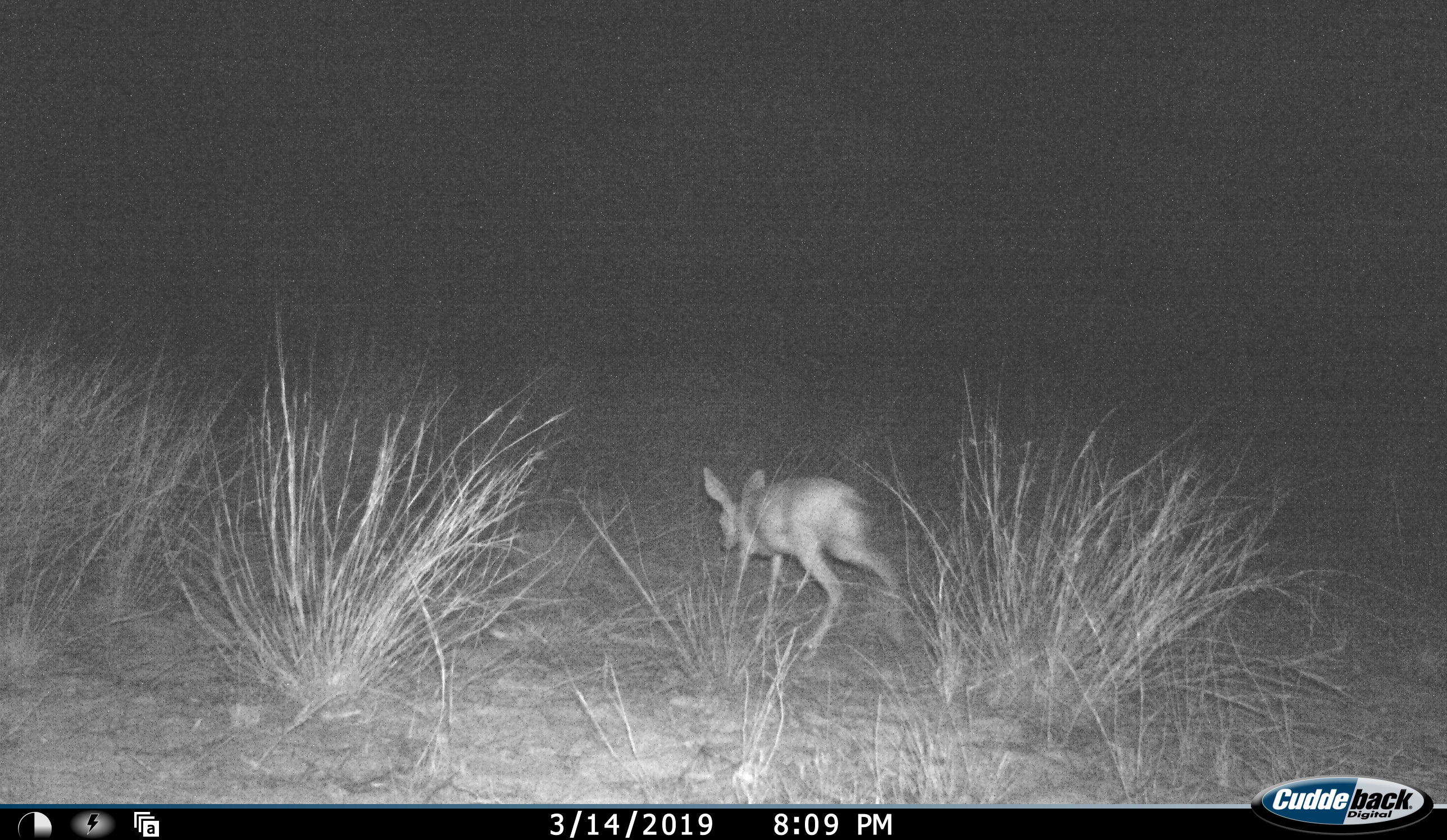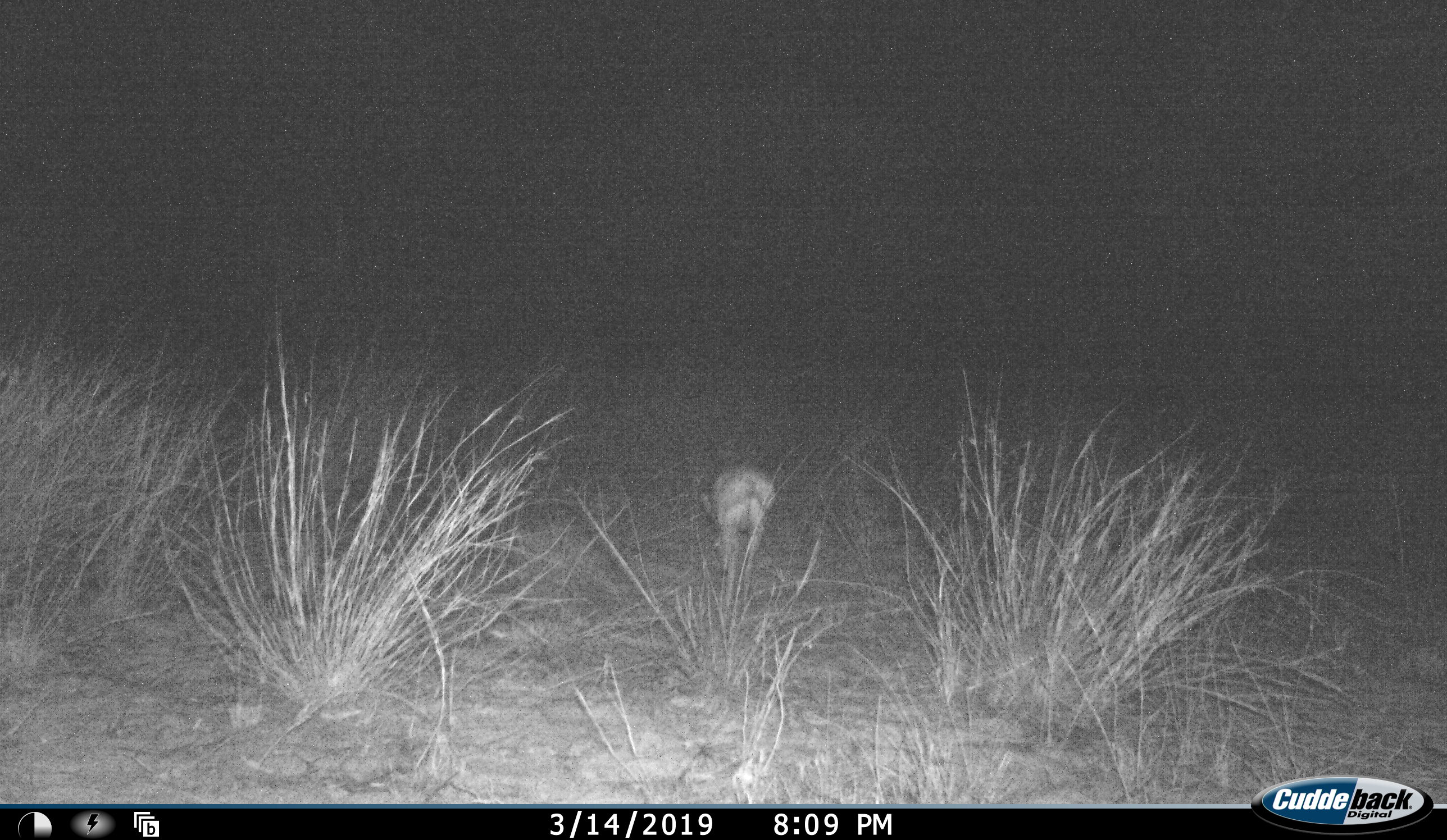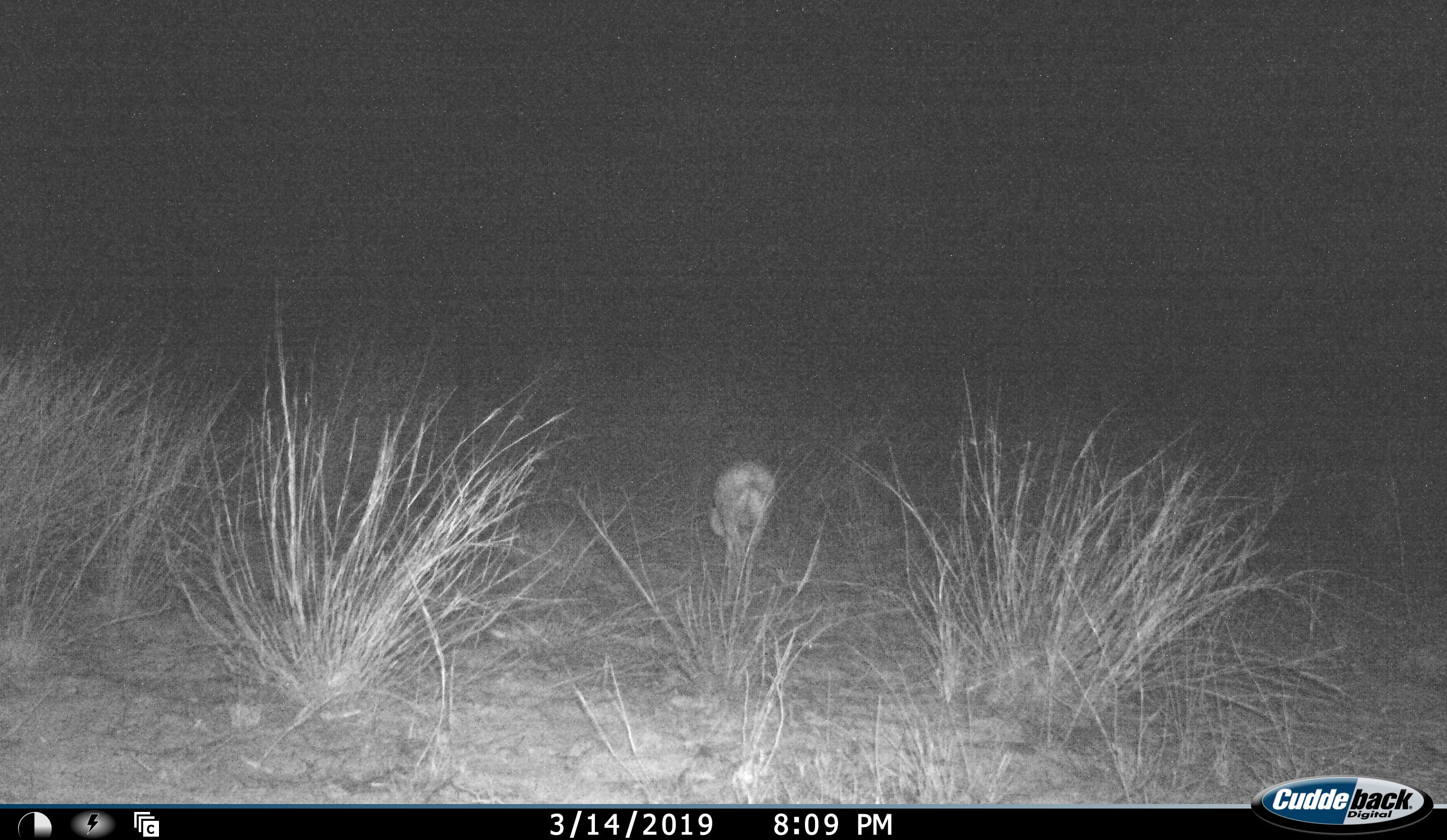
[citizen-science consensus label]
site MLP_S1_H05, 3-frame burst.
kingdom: Animalia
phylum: Chordata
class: Mammalia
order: Artiodactyla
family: Bovidae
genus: Raphicerus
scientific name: Raphicerus campestris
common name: steenbok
Steenbok (Raphicerus campestris), count 1. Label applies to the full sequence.